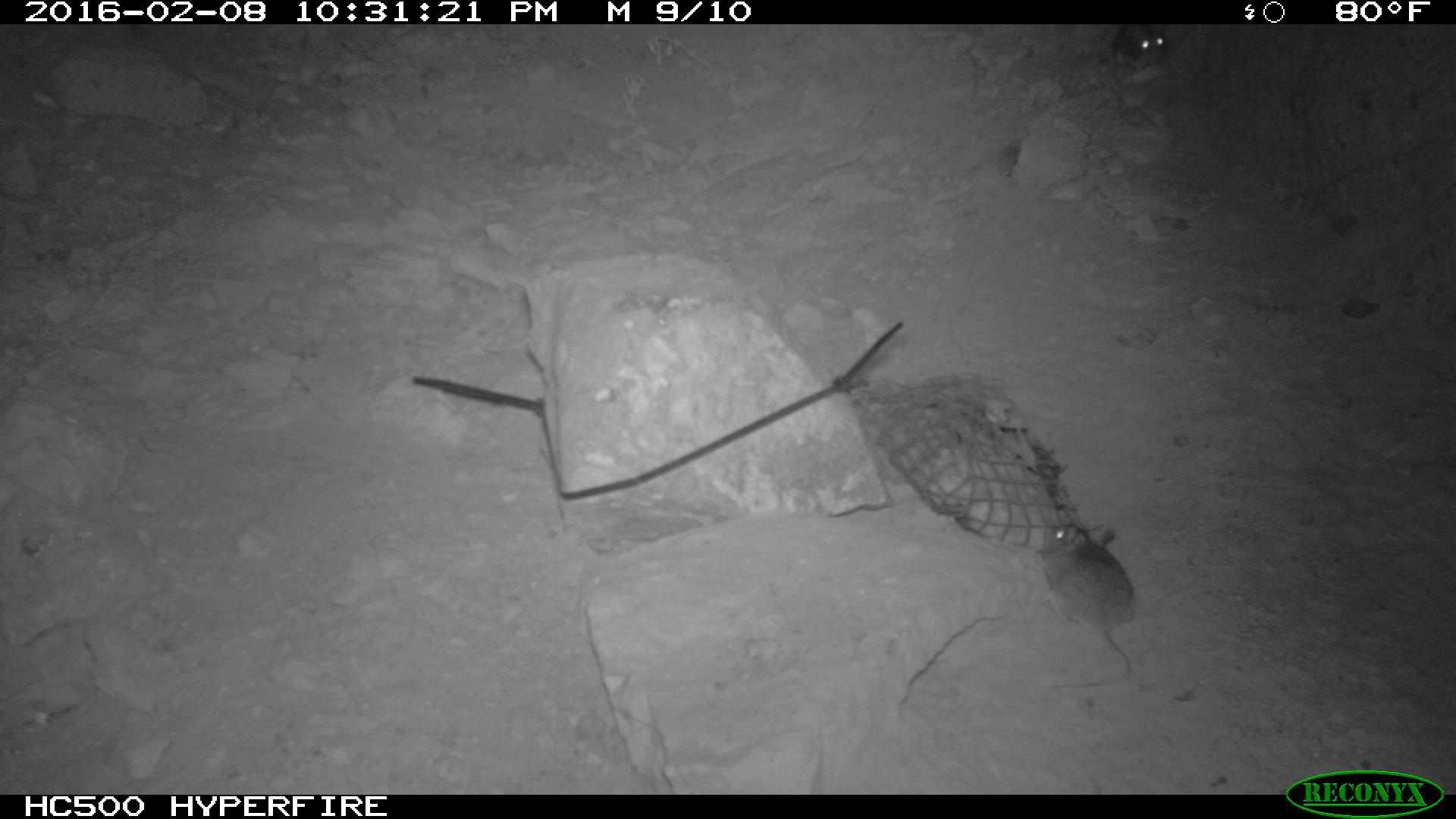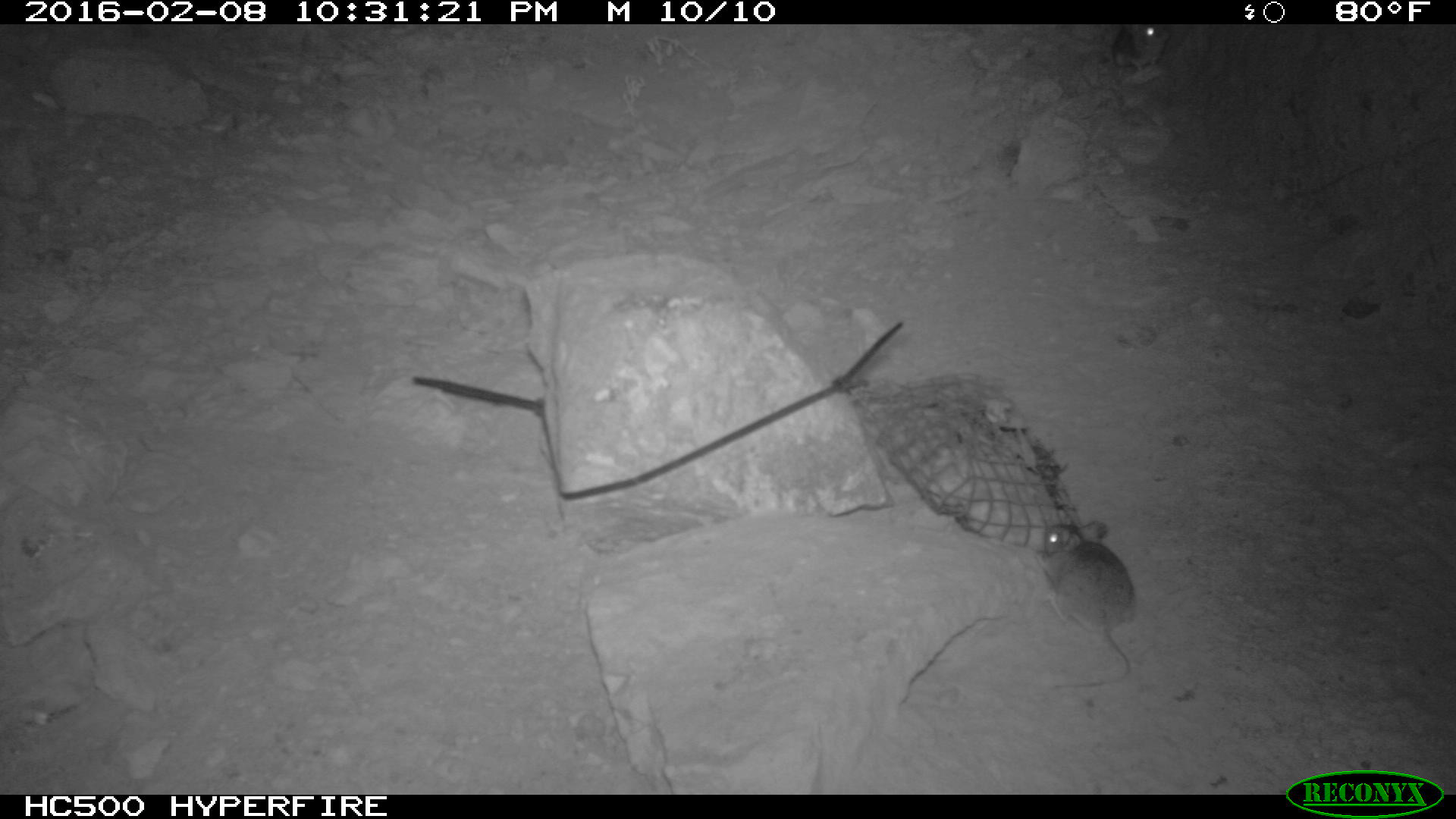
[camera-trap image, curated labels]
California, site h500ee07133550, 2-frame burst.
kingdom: Animalia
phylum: Chordata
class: Mammalia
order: Rodentia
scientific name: Rodentia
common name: rodent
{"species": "rodent (Rodentia)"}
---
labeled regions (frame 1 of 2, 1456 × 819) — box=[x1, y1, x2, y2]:
rodent: box=[1037, 527, 1141, 691]; box=[1112, 20, 1171, 71]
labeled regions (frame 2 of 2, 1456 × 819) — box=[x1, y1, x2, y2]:
rodent: box=[1035, 522, 1133, 687]